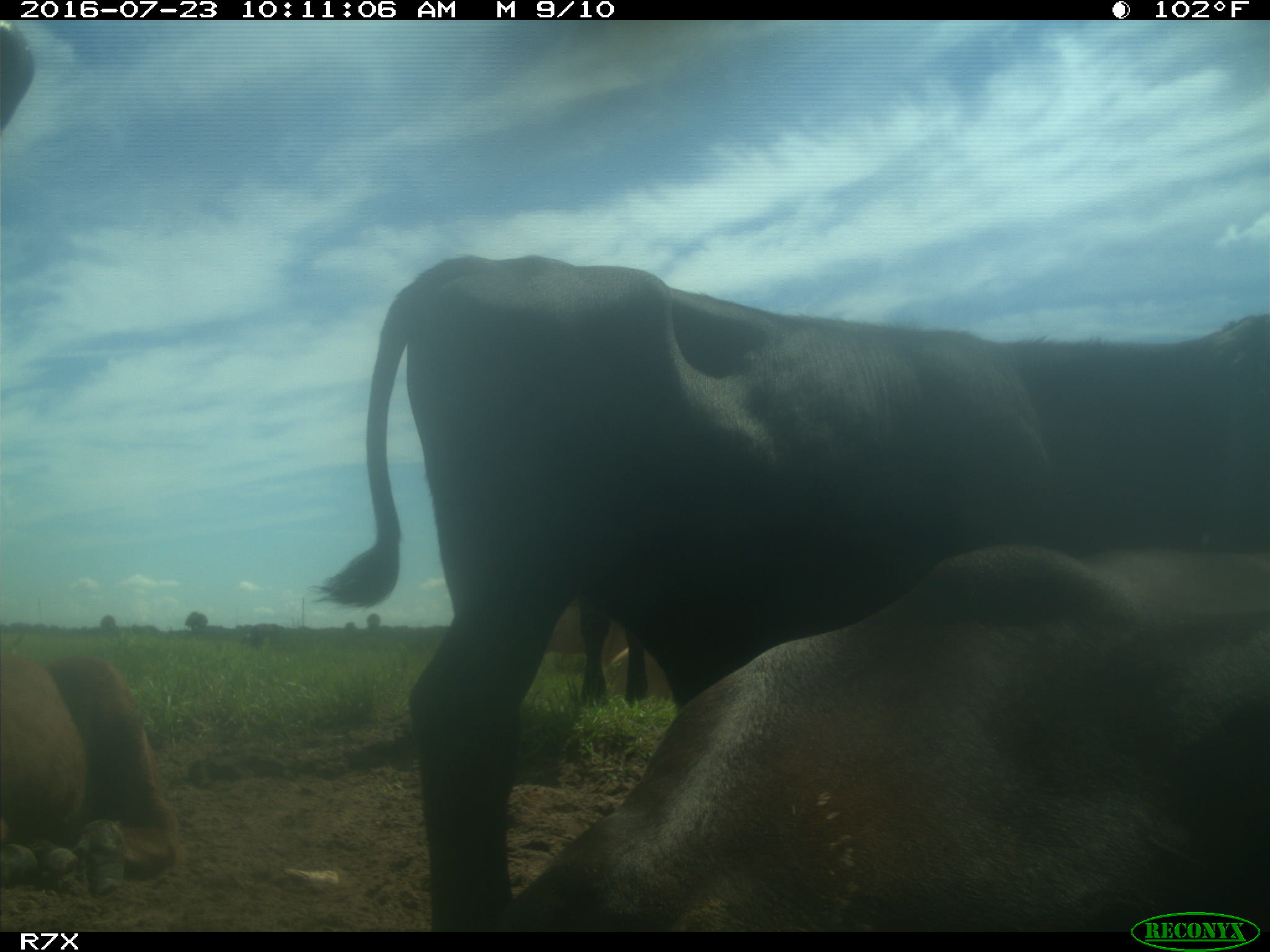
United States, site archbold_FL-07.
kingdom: Animalia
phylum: Chordata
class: Mammalia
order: Artiodactyla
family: Bovidae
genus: Bos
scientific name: Bos taurus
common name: domestic cow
Bos taurus (domestic cow).